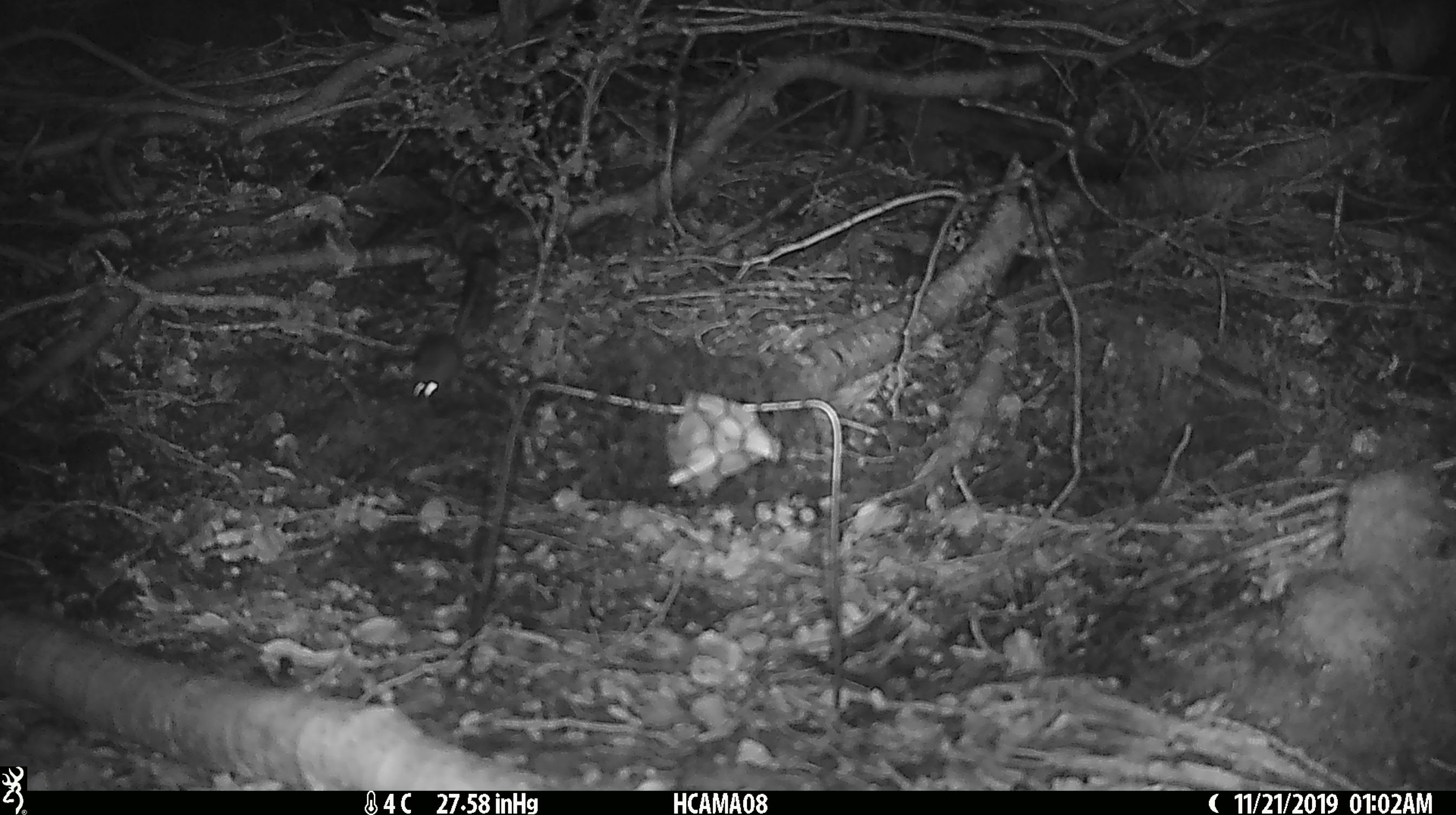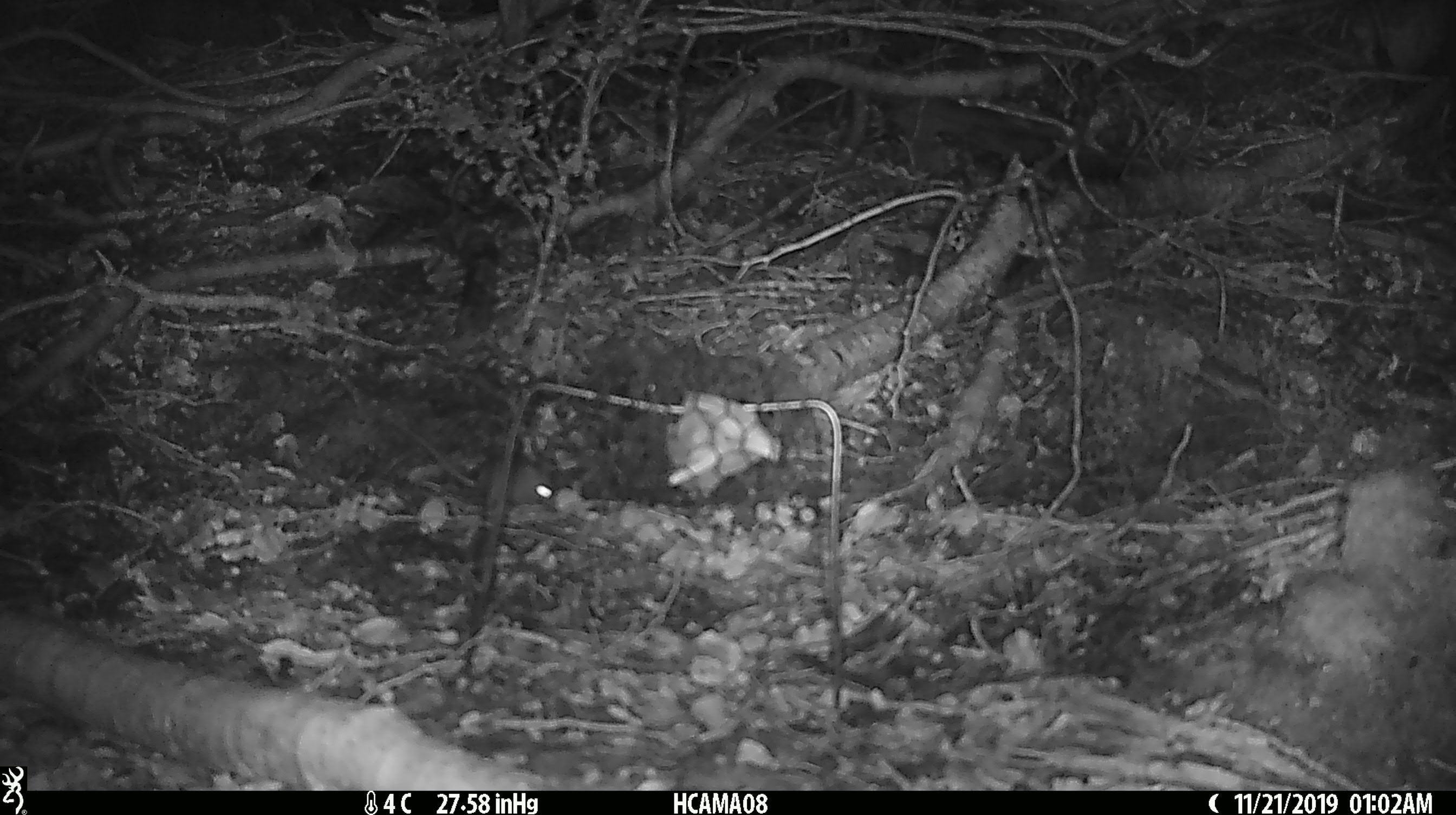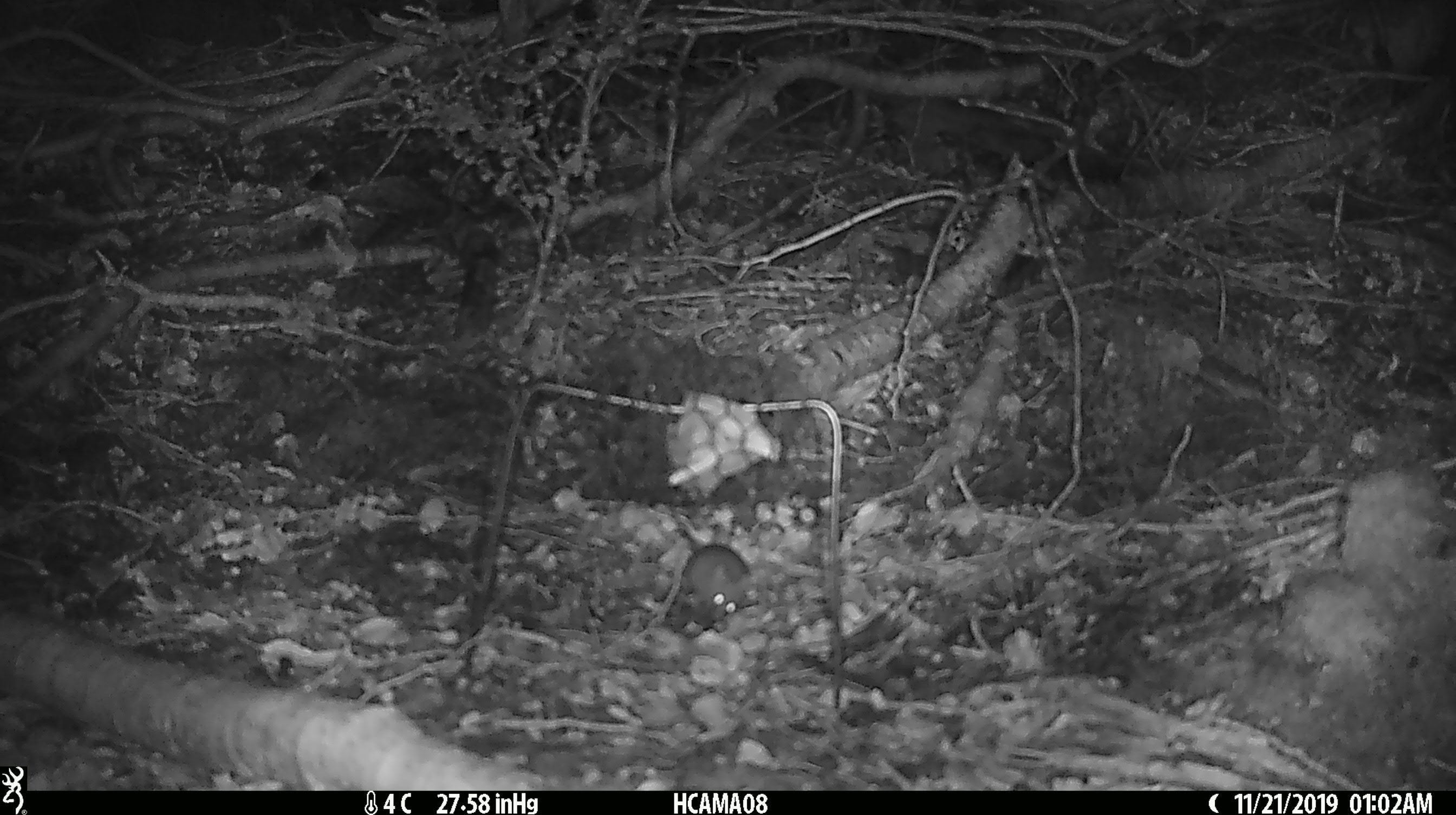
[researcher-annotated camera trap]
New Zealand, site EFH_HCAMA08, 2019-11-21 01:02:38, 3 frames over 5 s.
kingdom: Animalia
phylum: Chordata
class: Mammalia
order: Rodentia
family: Muridae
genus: Mus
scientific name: Mus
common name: mouse